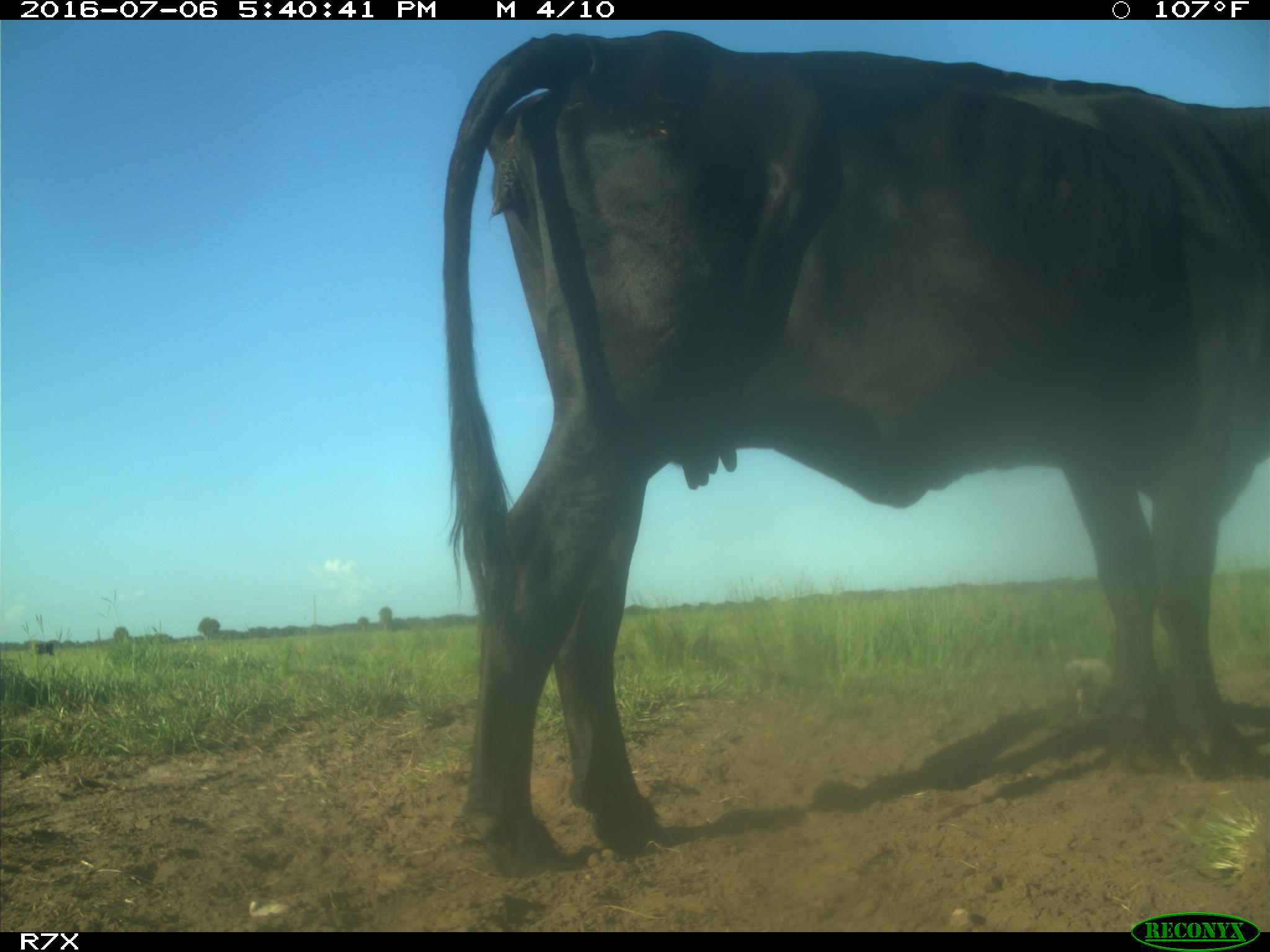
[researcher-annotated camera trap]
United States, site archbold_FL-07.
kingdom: Animalia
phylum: Chordata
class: Mammalia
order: Artiodactyla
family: Bovidae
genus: Bos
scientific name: Bos taurus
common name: domestic cow